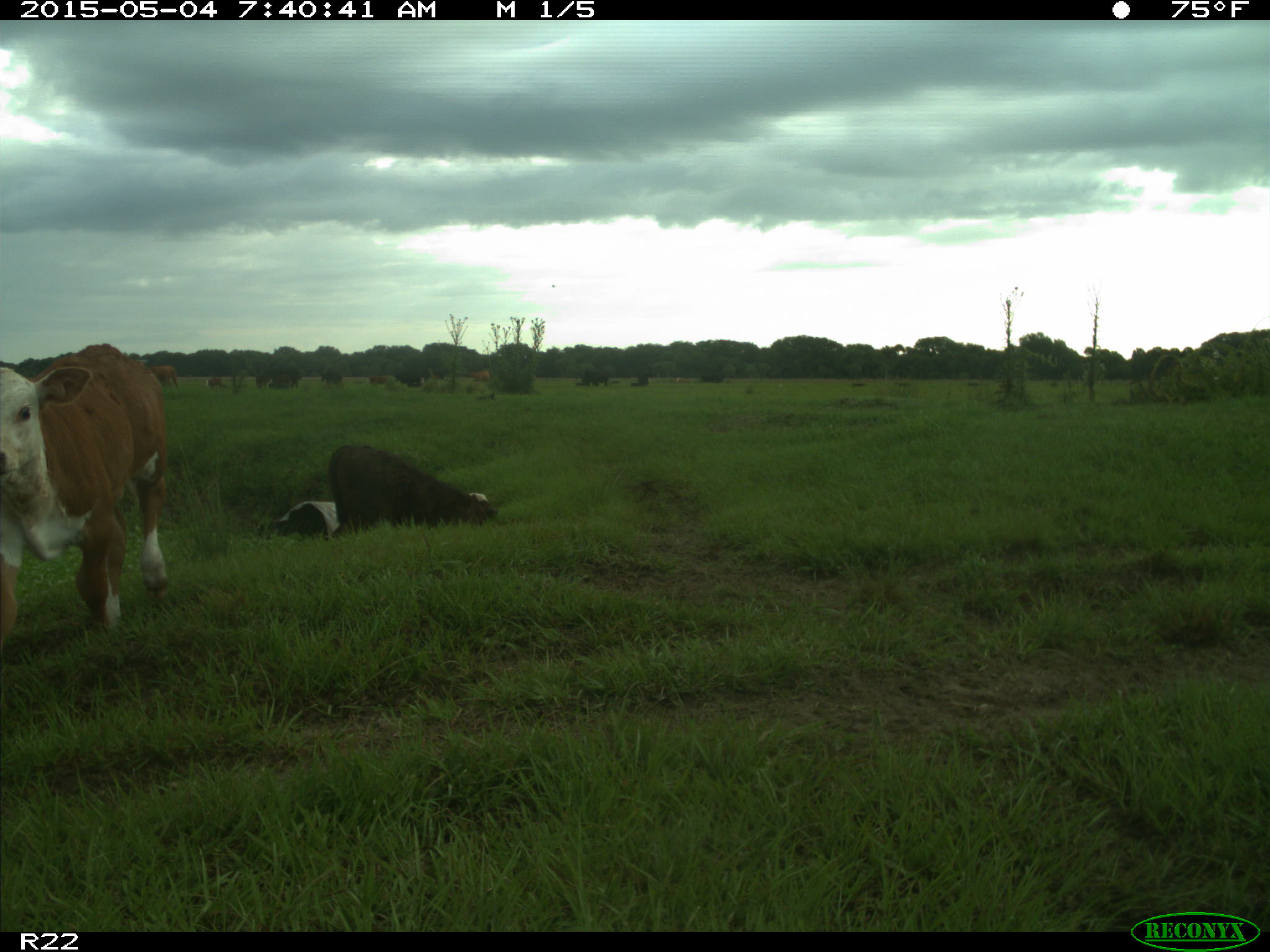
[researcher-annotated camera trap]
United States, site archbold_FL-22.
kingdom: Animalia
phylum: Chordata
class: Mammalia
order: Artiodactyla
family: Bovidae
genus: Bos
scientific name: Bos taurus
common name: domestic cow